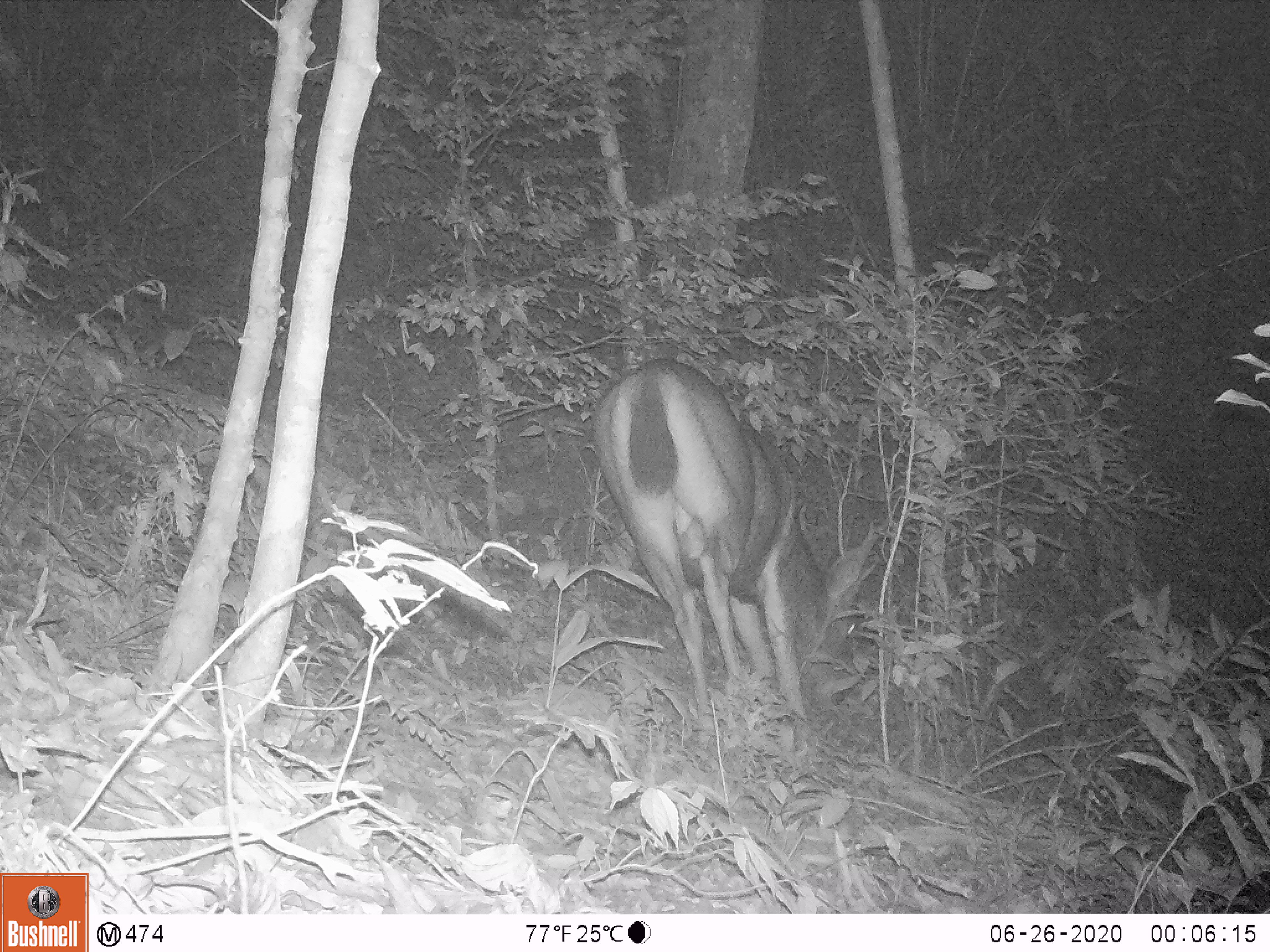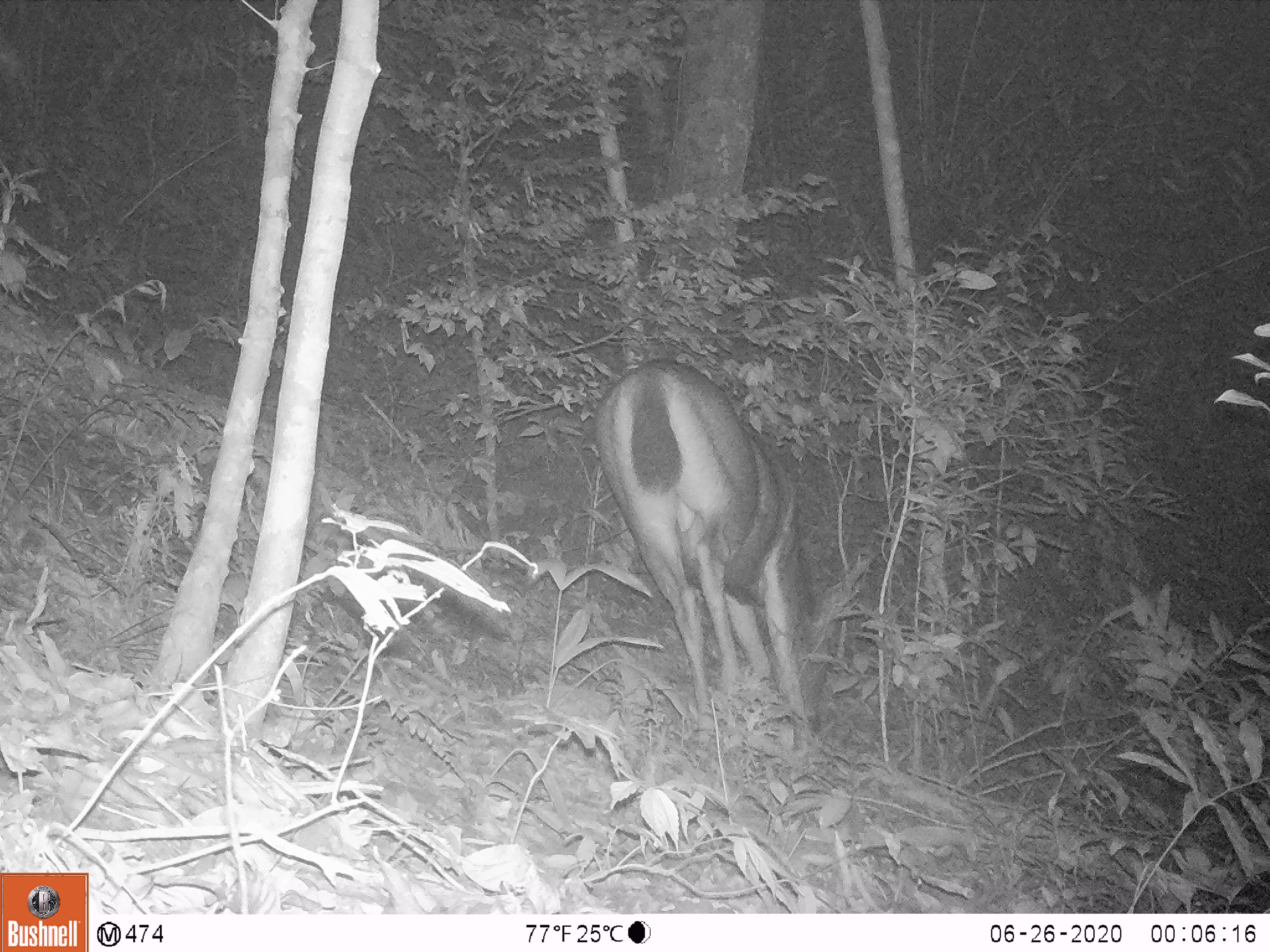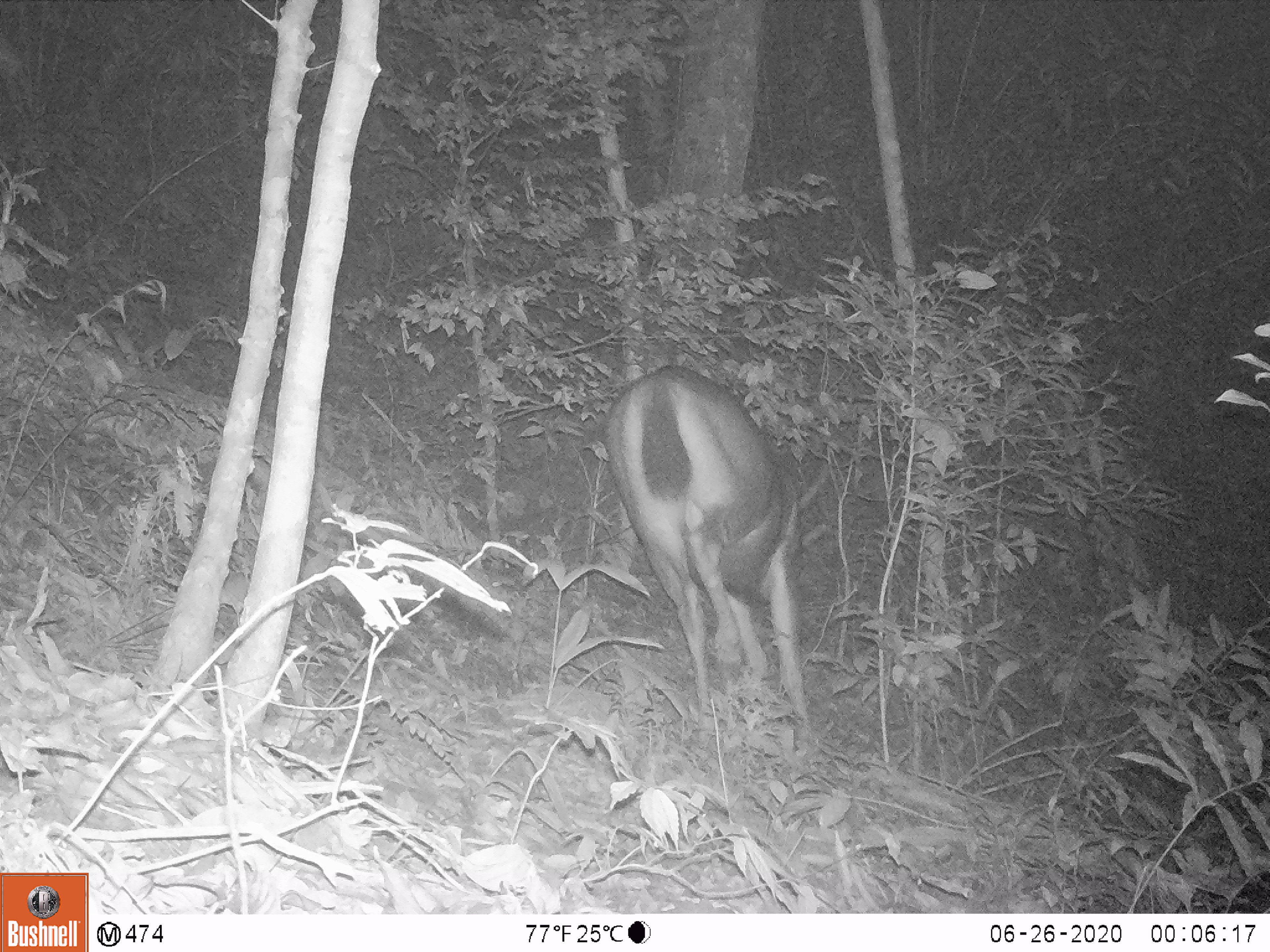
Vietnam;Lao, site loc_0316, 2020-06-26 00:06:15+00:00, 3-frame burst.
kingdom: Animalia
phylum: Chordata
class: Mammalia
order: Artiodactyla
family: Cervidae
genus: Rusa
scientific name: Rusa unicolor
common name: sambar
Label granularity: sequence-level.